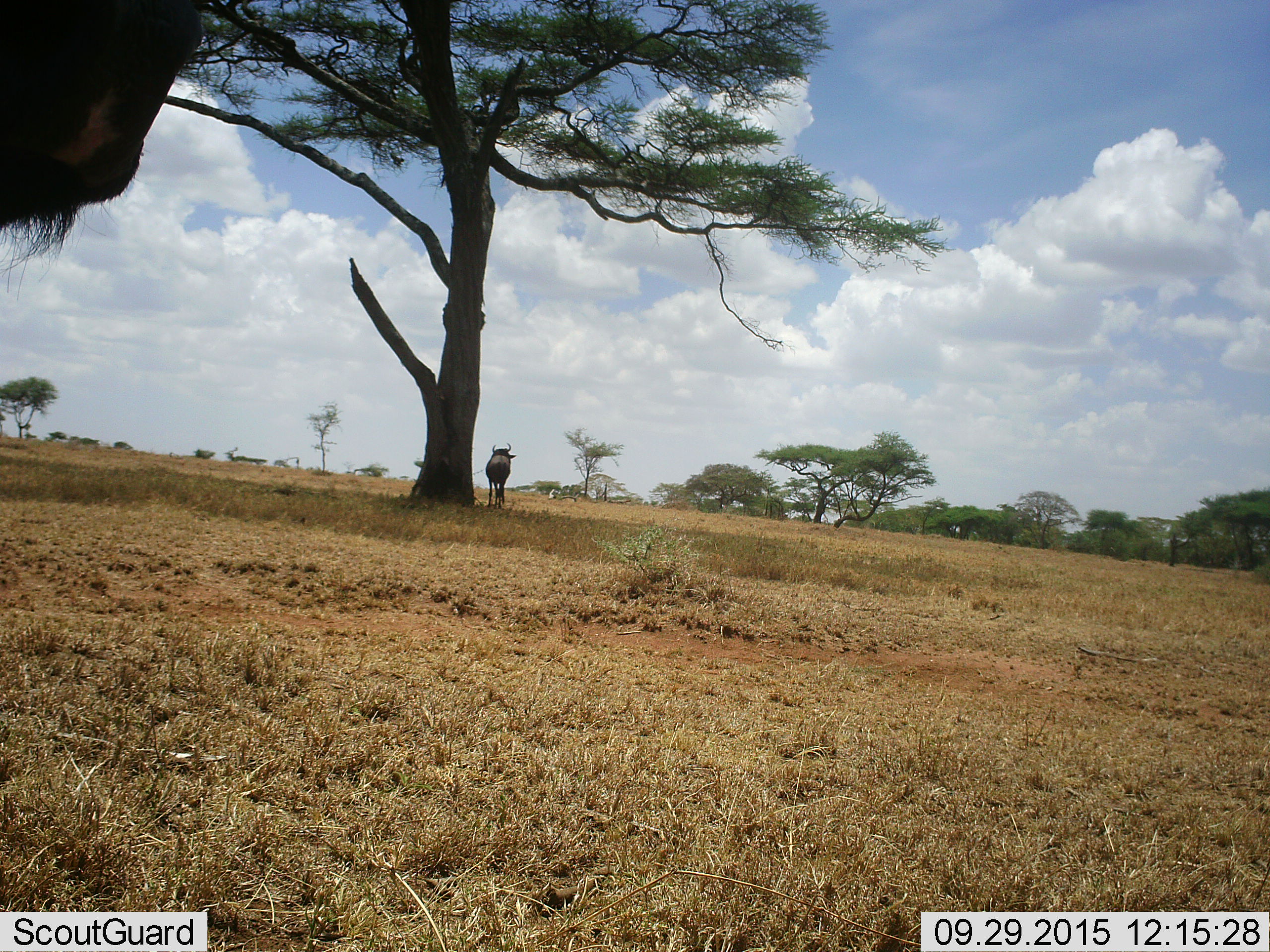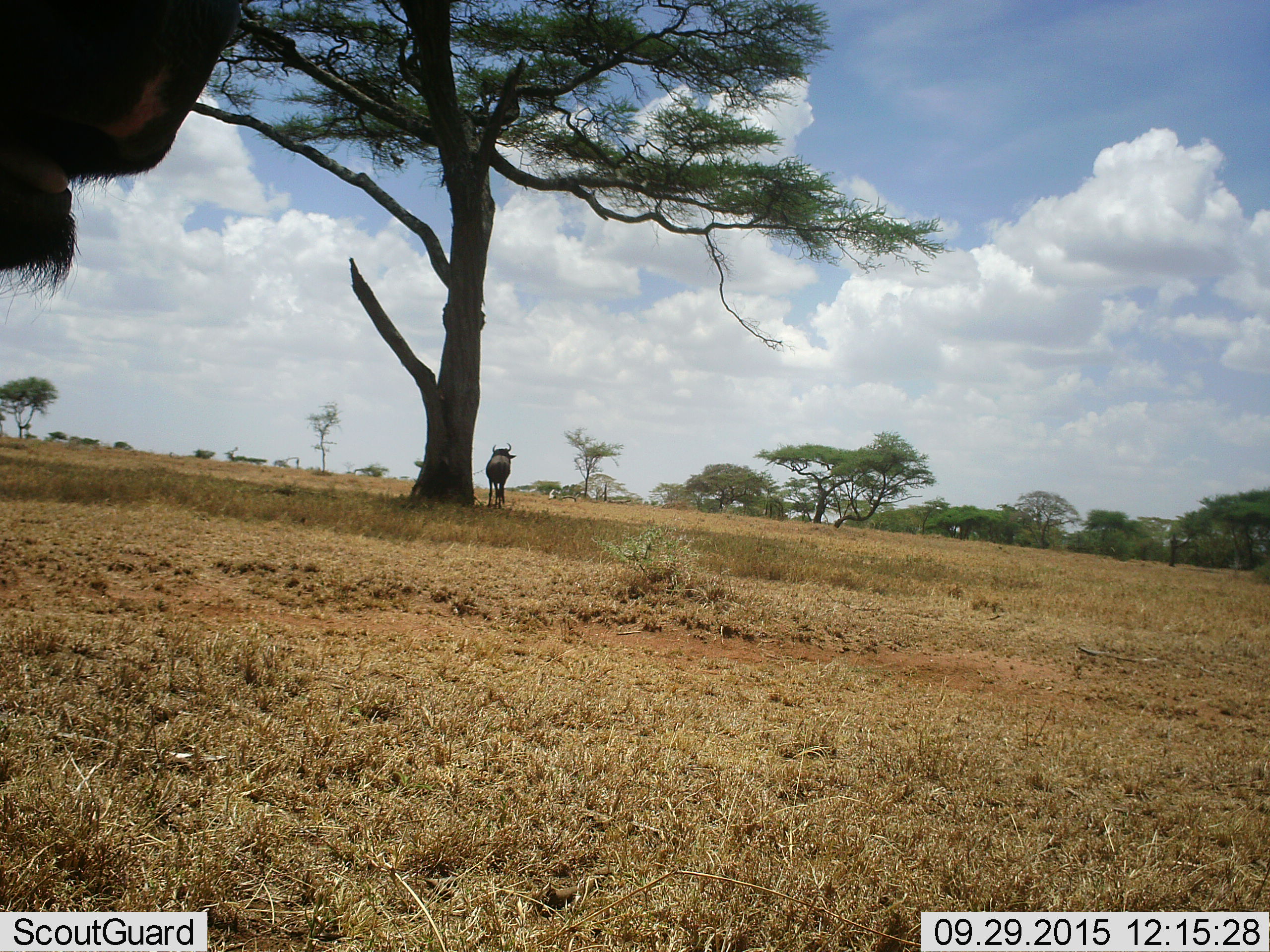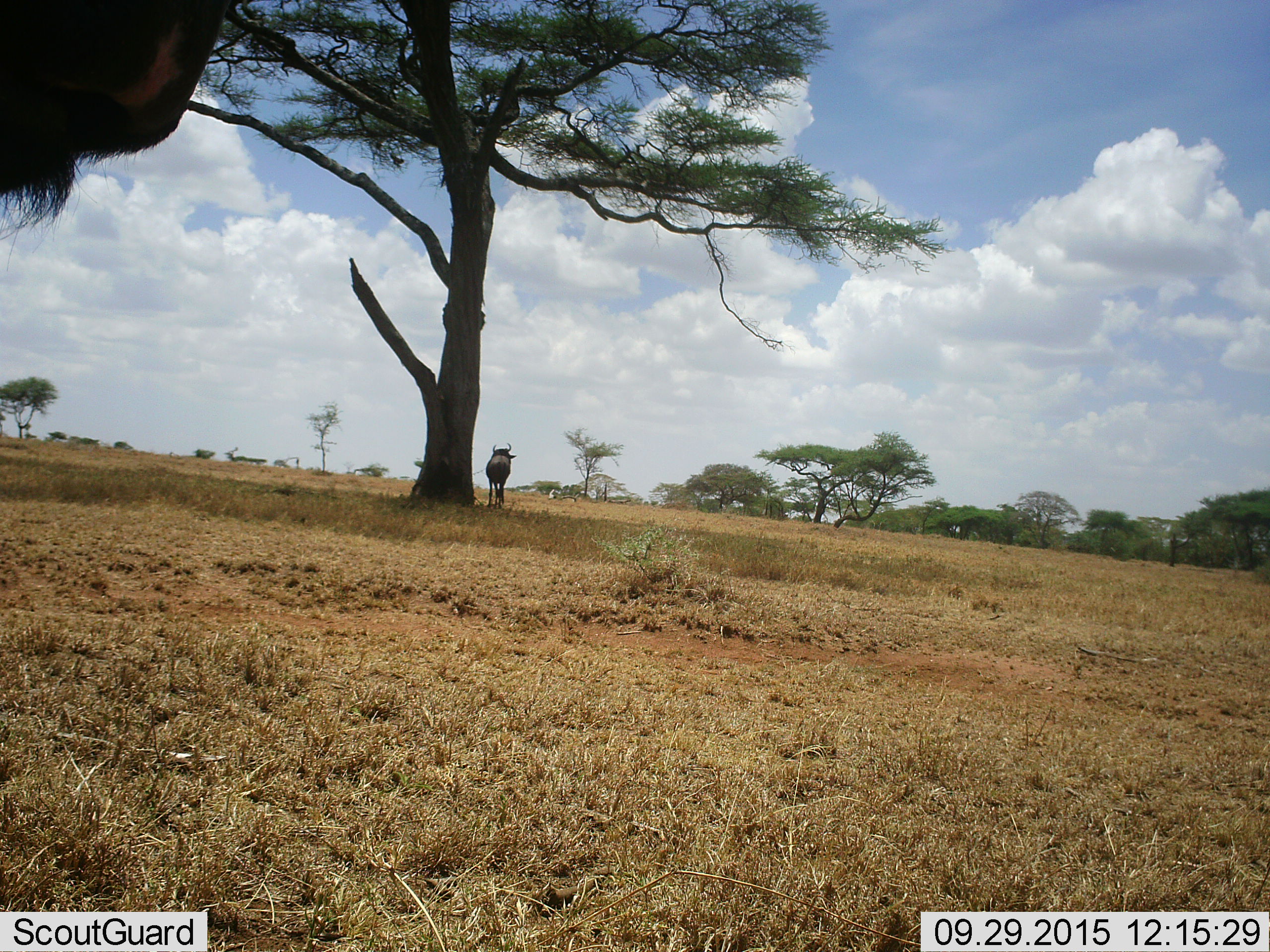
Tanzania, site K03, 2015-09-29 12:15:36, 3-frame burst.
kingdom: Animalia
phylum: Chordata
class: Mammalia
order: Artiodactyla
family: Bovidae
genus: Connochaetes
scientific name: Connochaetes taurinus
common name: blue wildebeest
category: wildebeest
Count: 2.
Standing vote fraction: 90%.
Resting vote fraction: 0%.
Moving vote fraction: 10%.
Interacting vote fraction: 0%.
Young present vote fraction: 0%.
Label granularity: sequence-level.